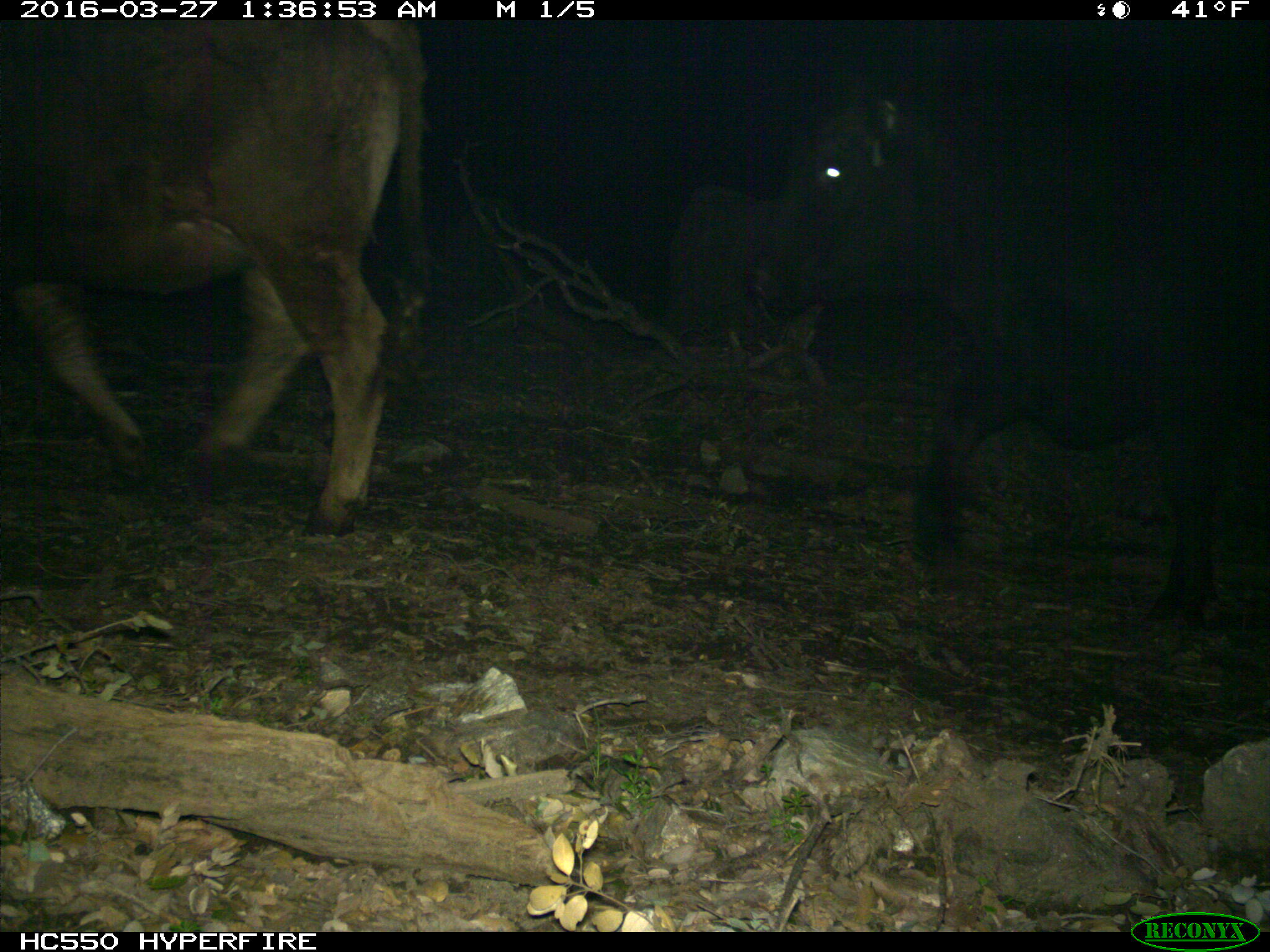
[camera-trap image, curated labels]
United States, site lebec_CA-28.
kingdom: Animalia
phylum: Chordata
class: Mammalia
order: Artiodactyla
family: Bovidae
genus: Bos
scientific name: Bos taurus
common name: domestic cow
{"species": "Bos taurus (domestic cow)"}